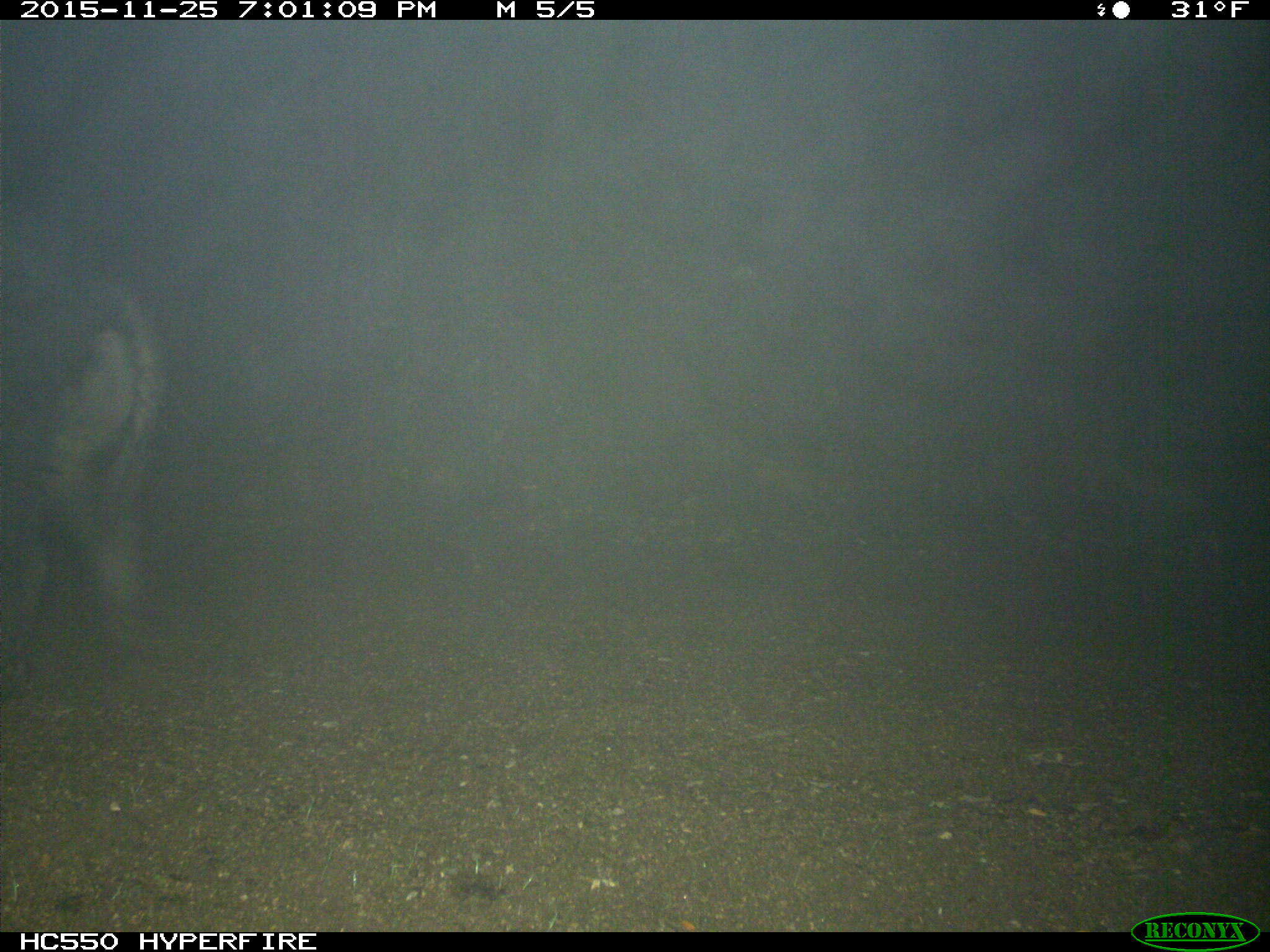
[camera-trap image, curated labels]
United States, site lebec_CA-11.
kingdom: Animalia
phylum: Chordata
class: Mammalia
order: Artiodactyla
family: Suidae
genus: Sus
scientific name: Sus scrofa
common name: wild boar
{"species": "Sus scrofa (wild boar)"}